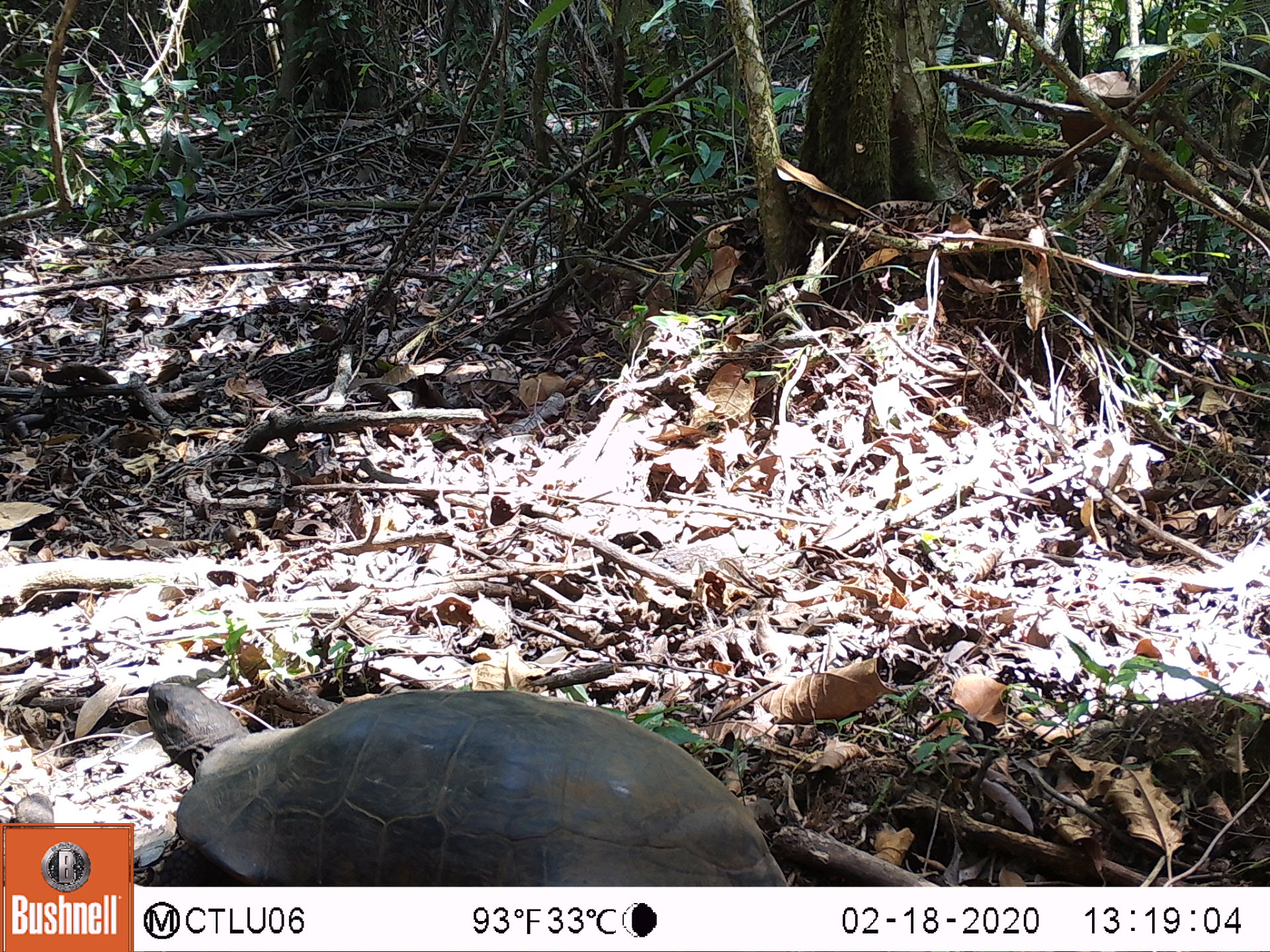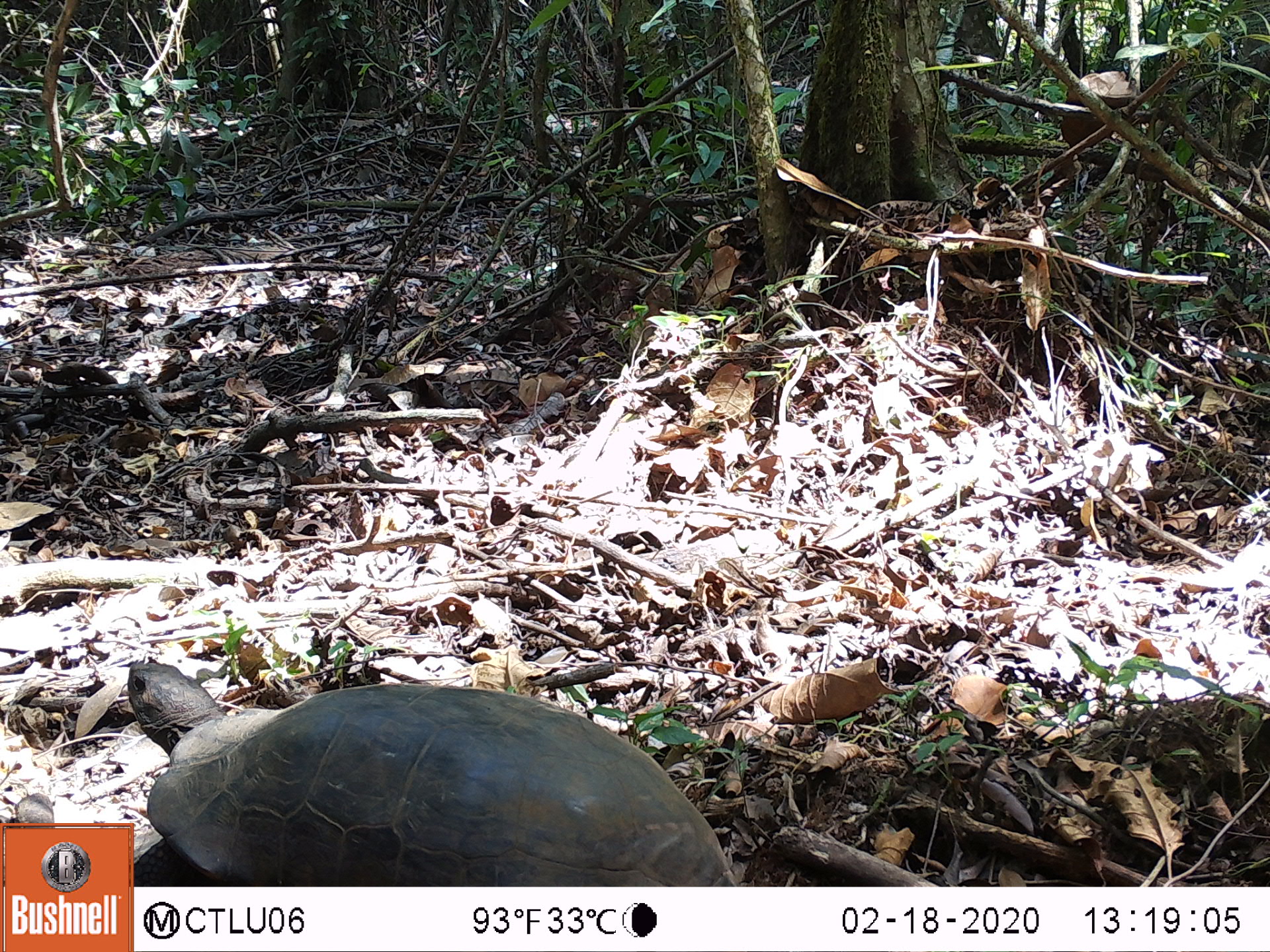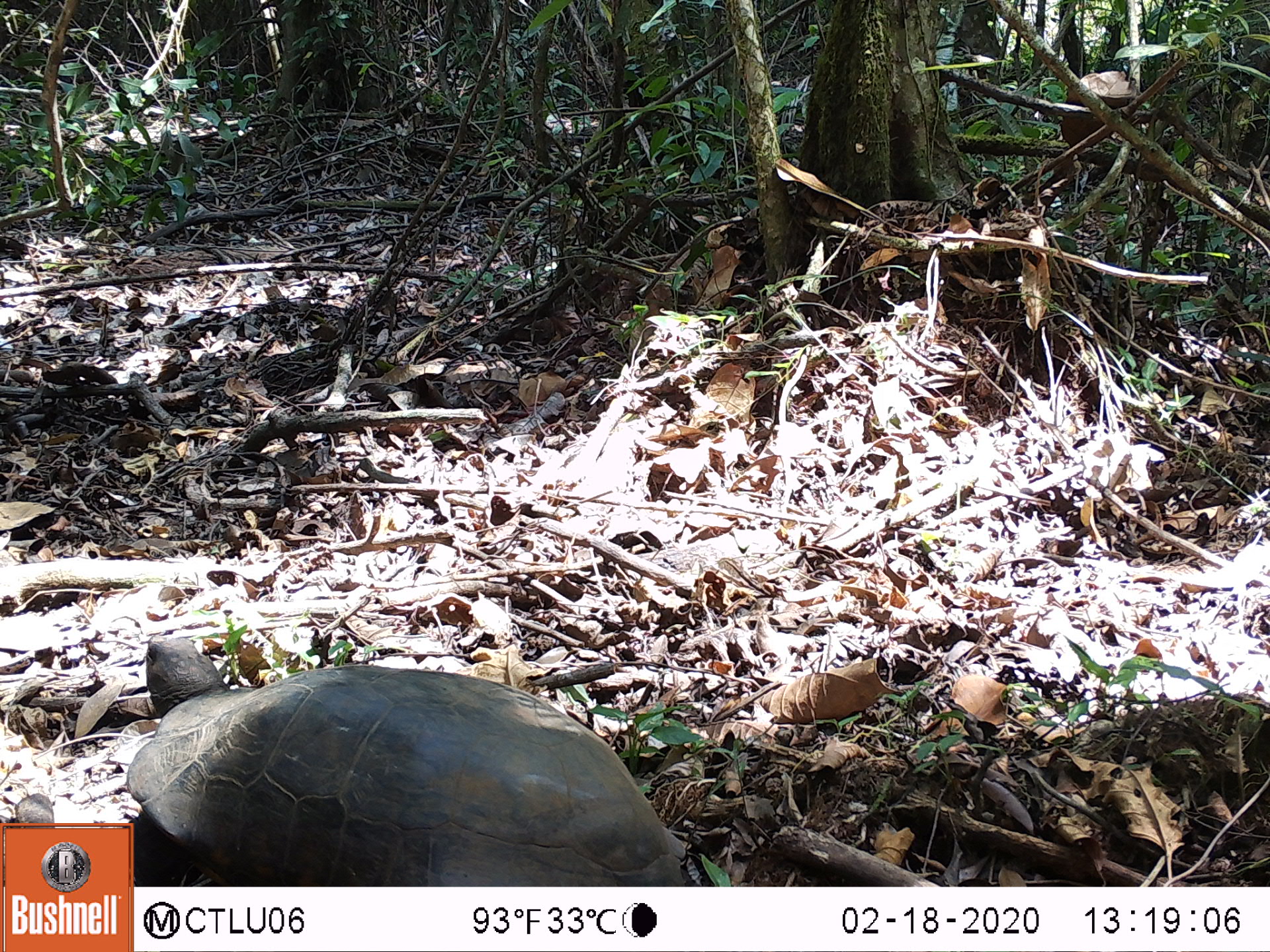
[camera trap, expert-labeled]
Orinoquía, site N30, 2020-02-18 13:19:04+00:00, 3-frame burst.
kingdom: Animalia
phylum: Chordata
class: Reptilia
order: Testudines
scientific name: Testudines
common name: turtles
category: unknown turtle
Unknown turtle (turtles) (Testudines).